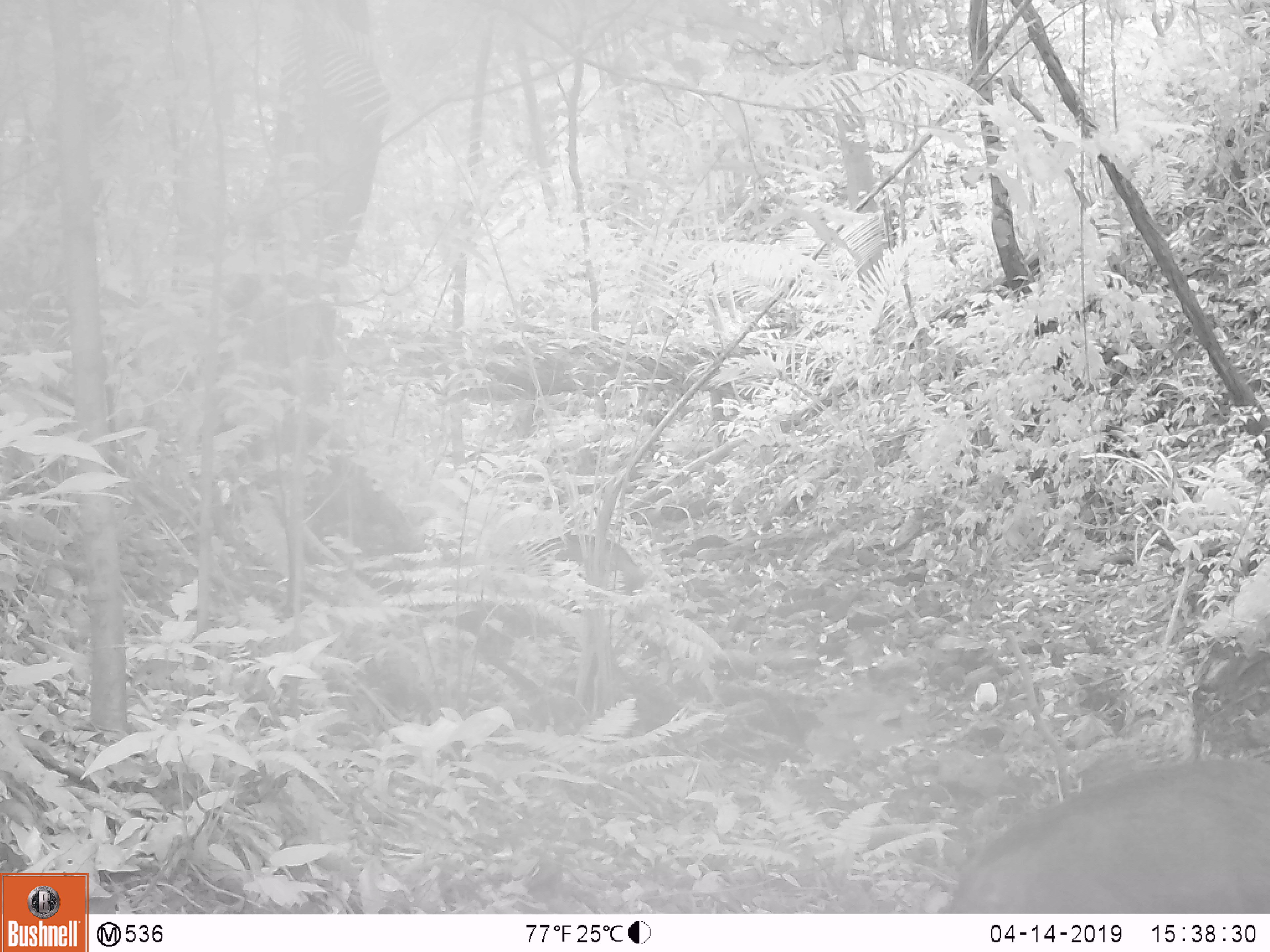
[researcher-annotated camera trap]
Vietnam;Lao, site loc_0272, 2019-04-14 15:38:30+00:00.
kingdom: Animalia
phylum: Chordata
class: Mammalia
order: Artiodactyla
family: Suidae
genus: Sus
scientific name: Sus scrofa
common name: eurasian wild pig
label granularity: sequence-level